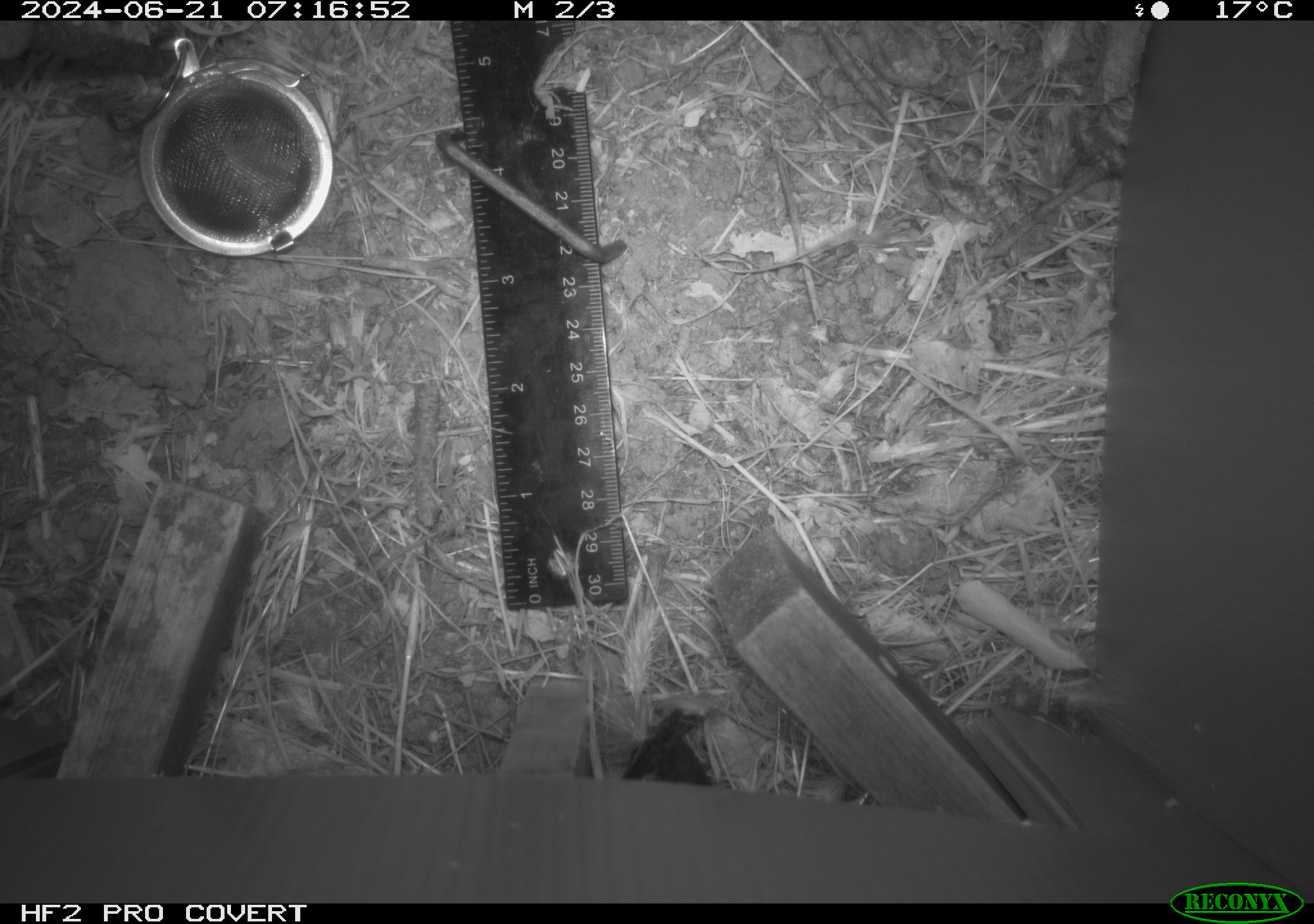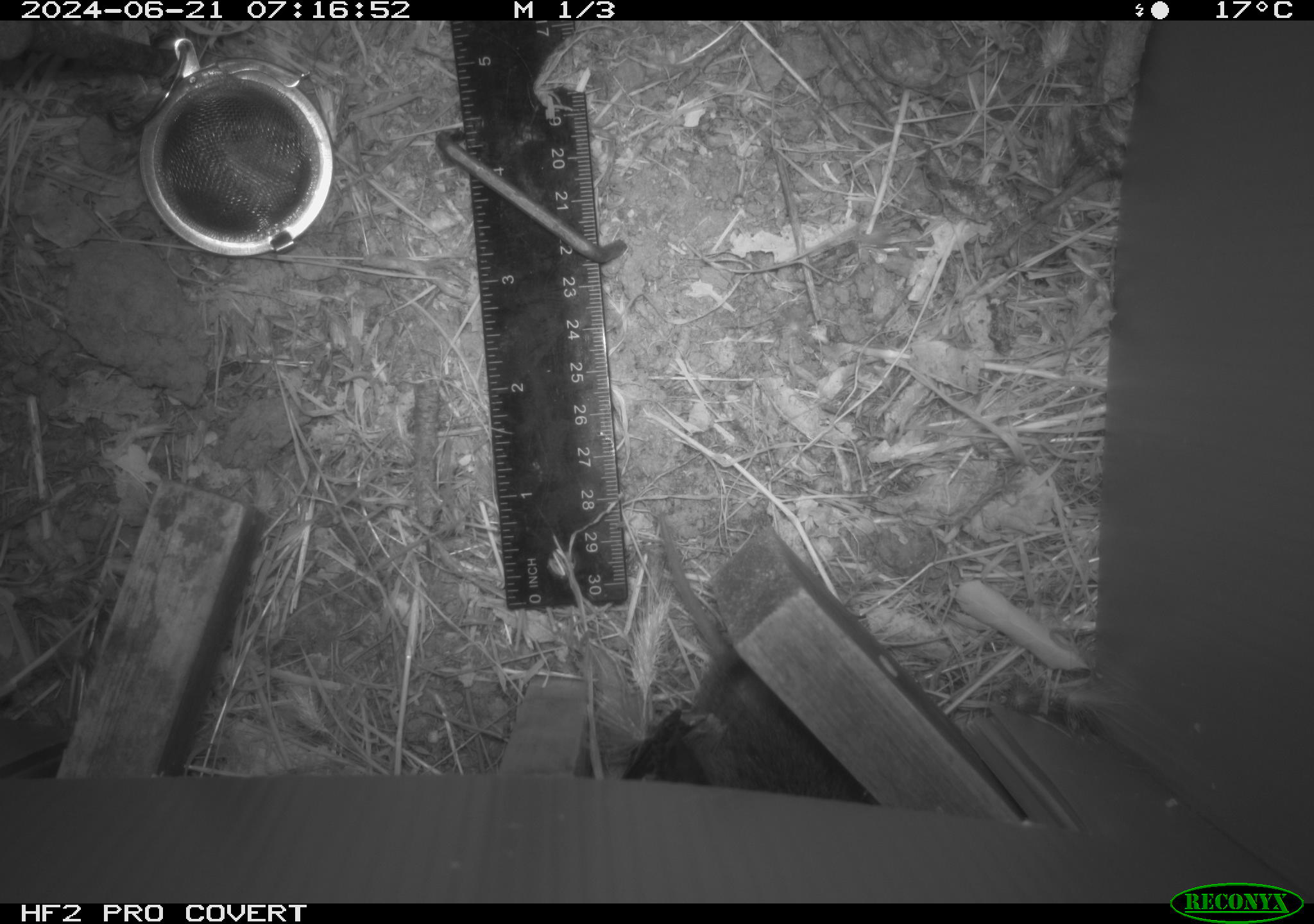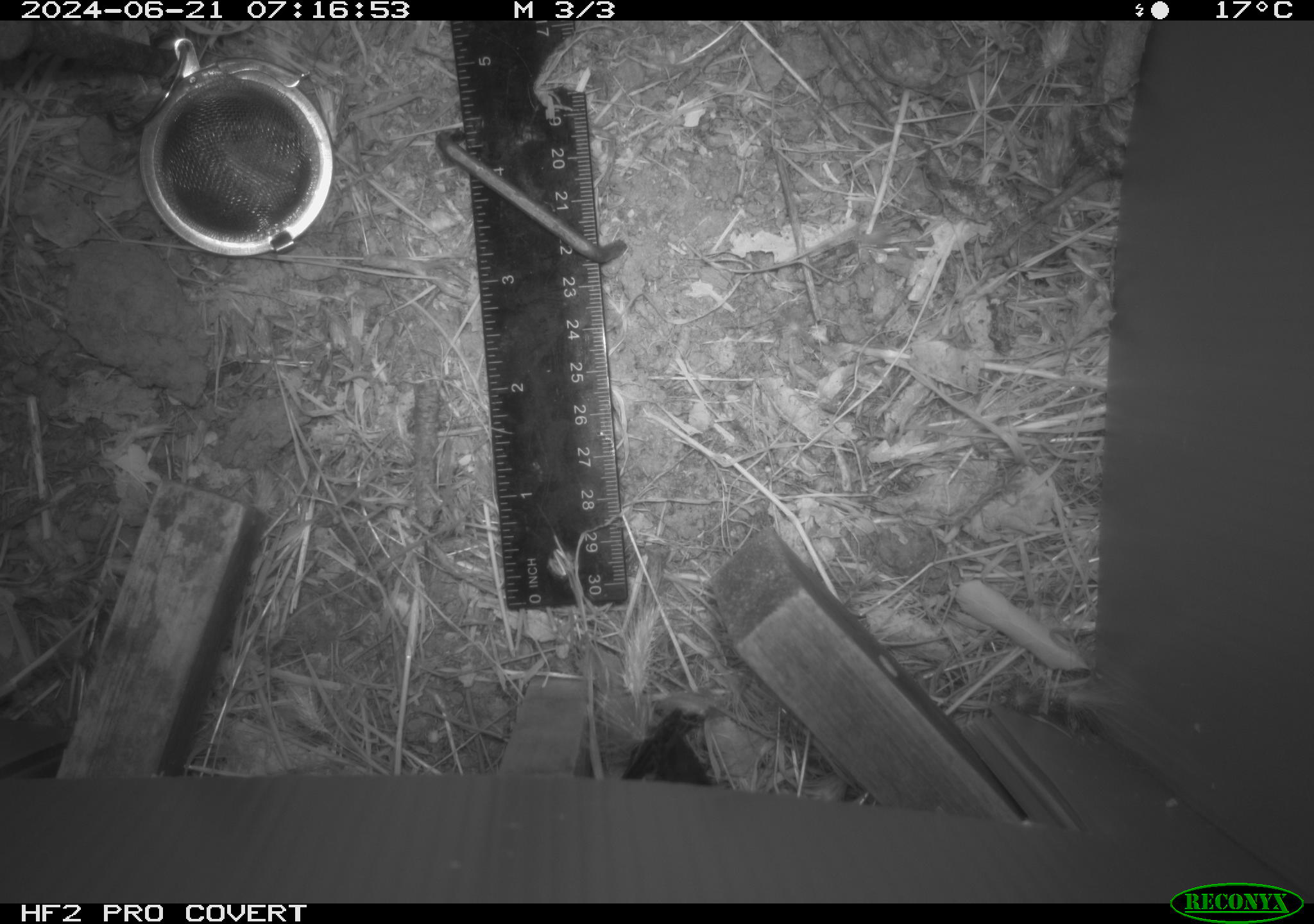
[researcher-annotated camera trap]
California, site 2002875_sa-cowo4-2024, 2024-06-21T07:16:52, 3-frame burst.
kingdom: Animalia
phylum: Chordata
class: Mammalia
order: Rodentia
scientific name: Rodentia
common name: rodent